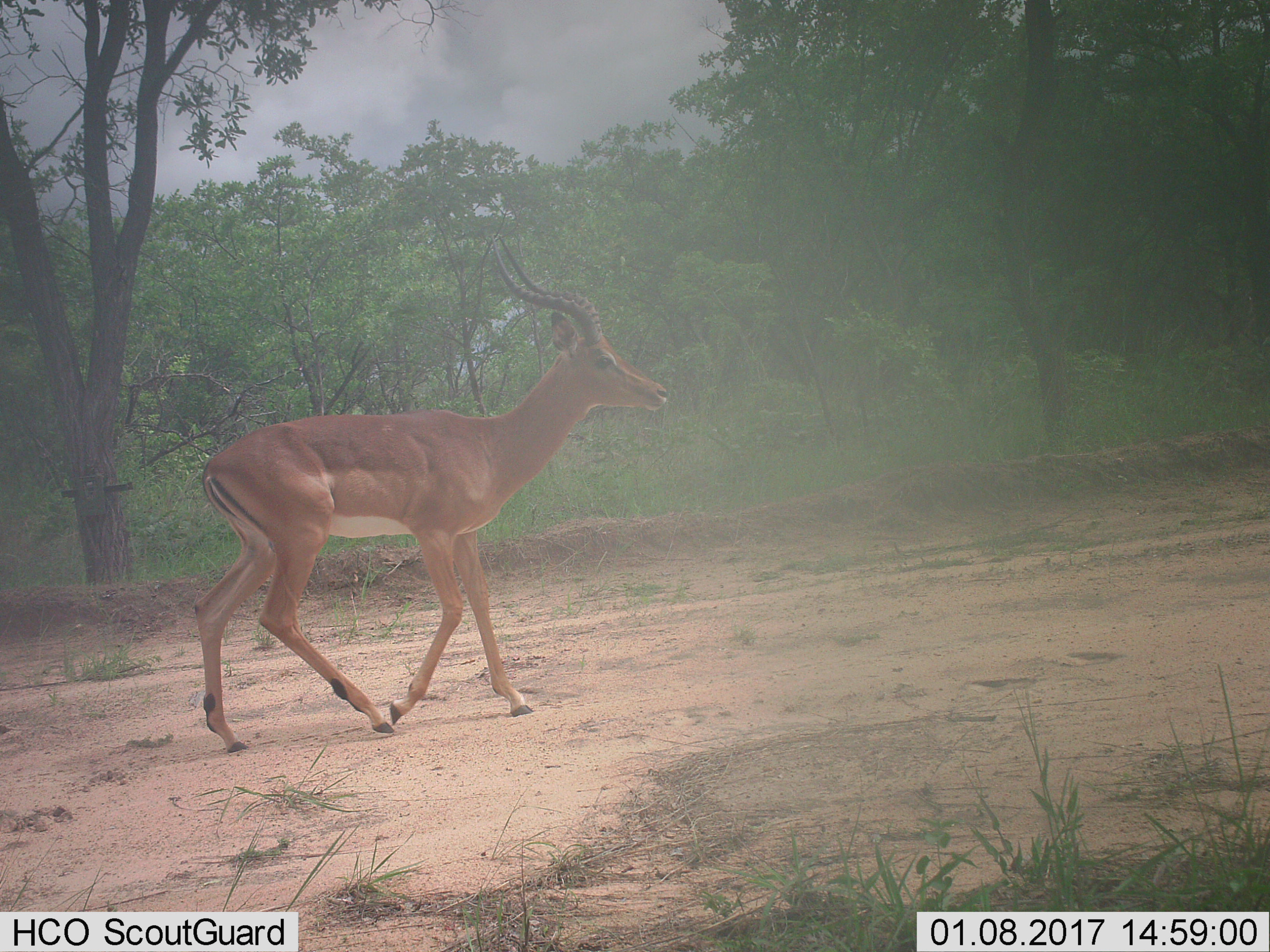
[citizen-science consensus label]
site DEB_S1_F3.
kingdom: Animalia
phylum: Chordata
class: Mammalia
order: Artiodactyla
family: Bovidae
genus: Aepyceros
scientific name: Aepyceros melampus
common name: impala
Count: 1.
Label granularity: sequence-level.